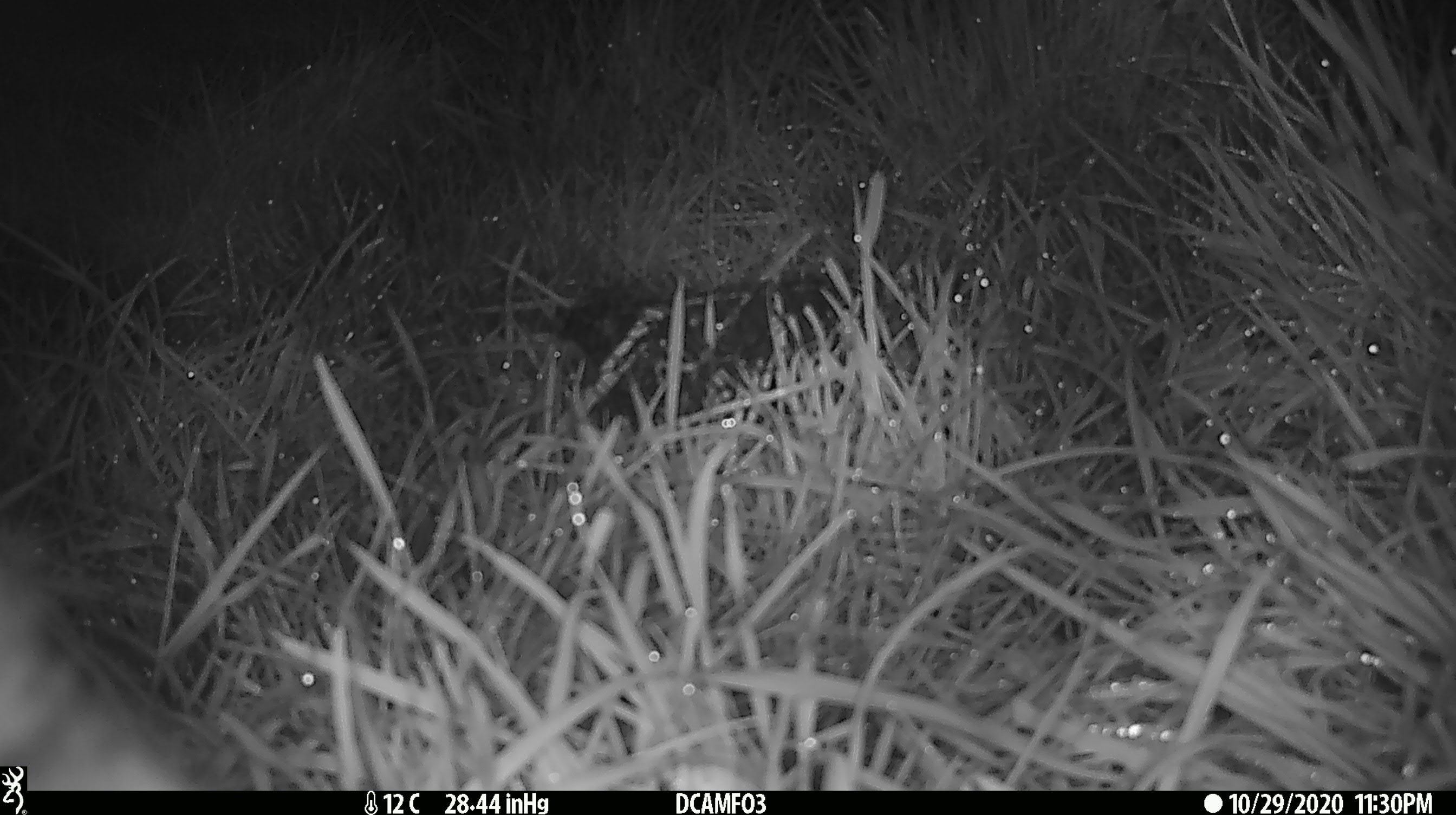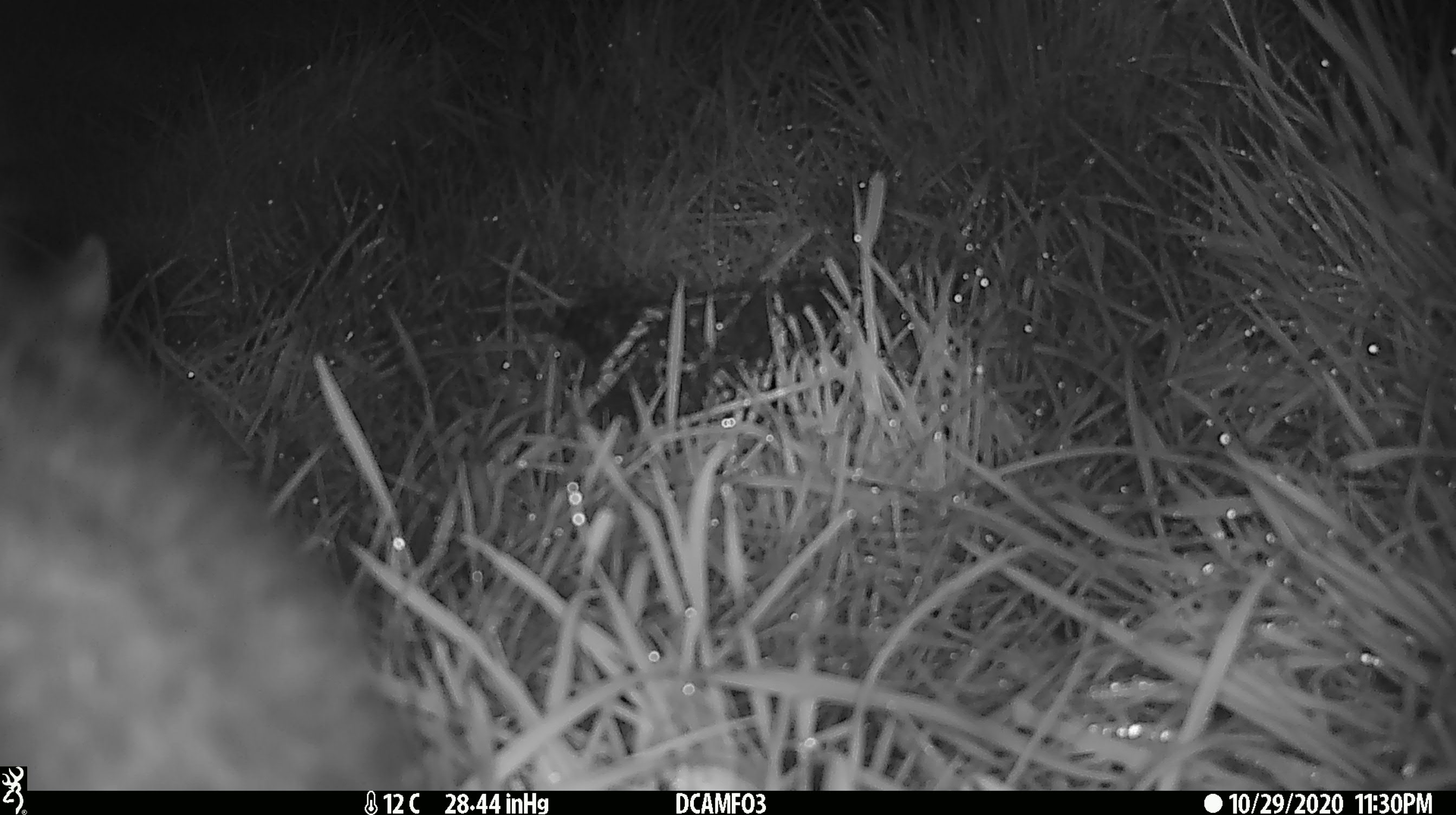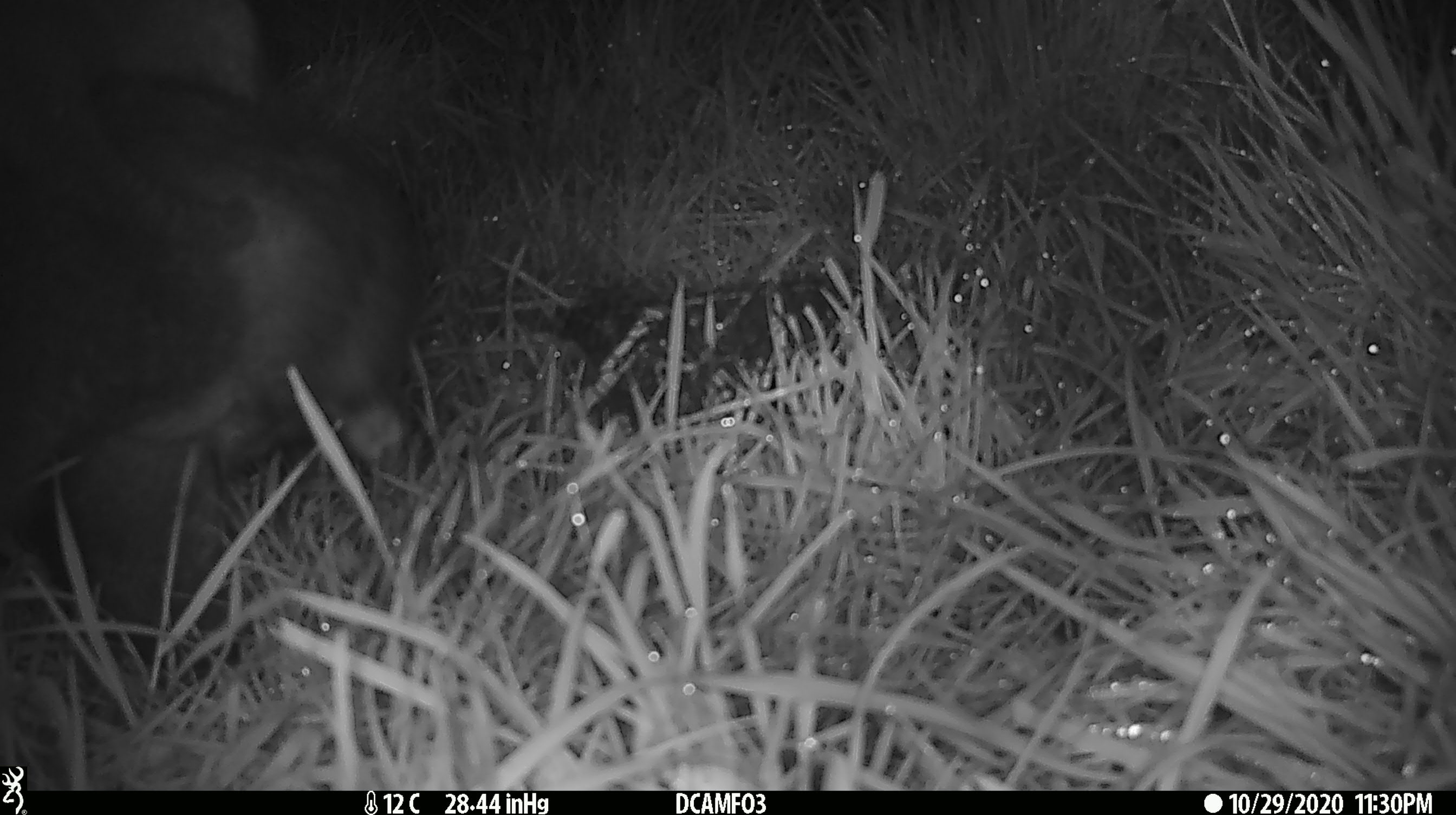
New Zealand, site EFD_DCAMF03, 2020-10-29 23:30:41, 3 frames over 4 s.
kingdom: Animalia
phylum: Chordata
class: Mammalia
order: Diprotodontia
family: Phalangeridae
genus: Trichosurus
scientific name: Trichosurus vulpecula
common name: common brushtail possum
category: possum